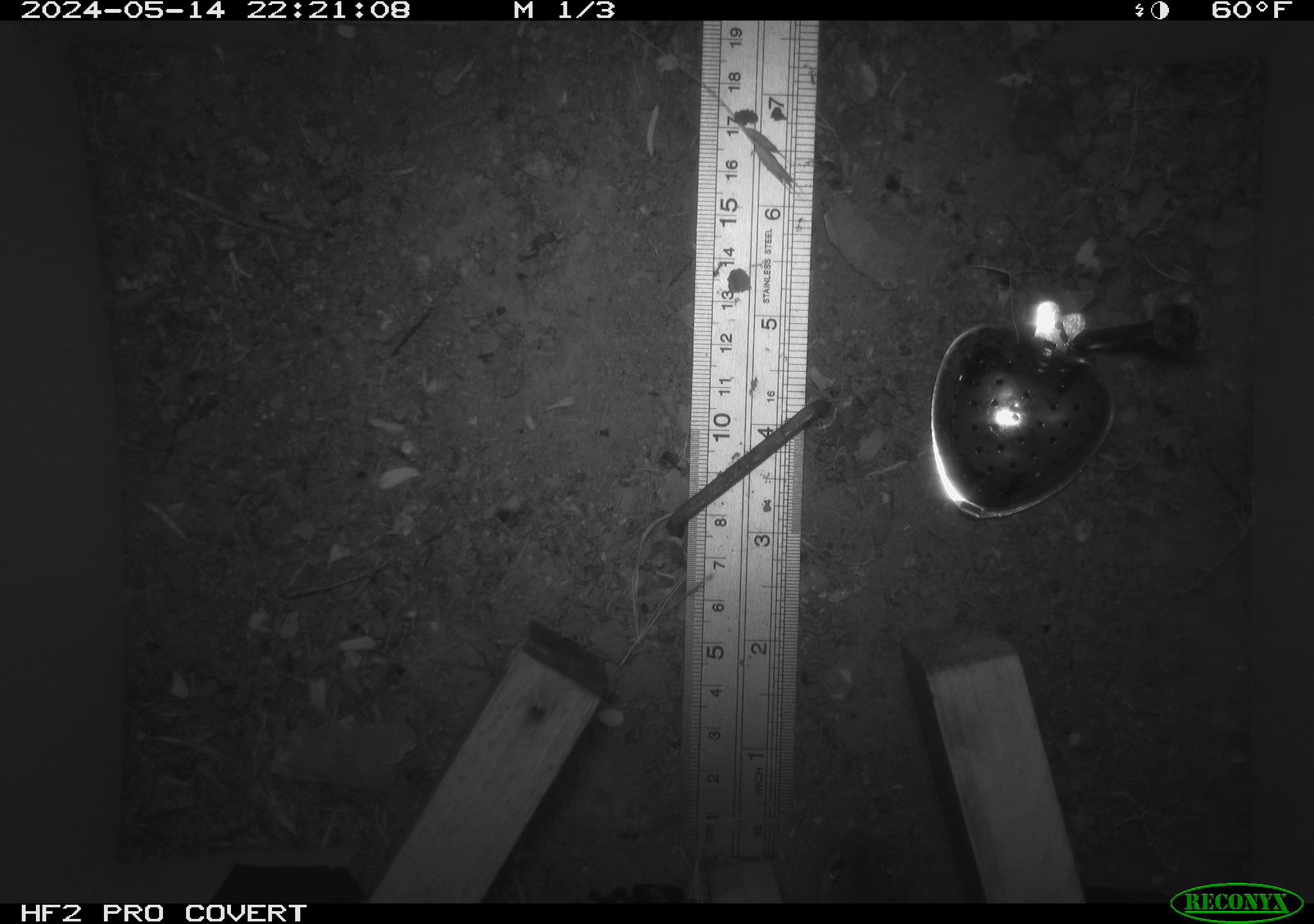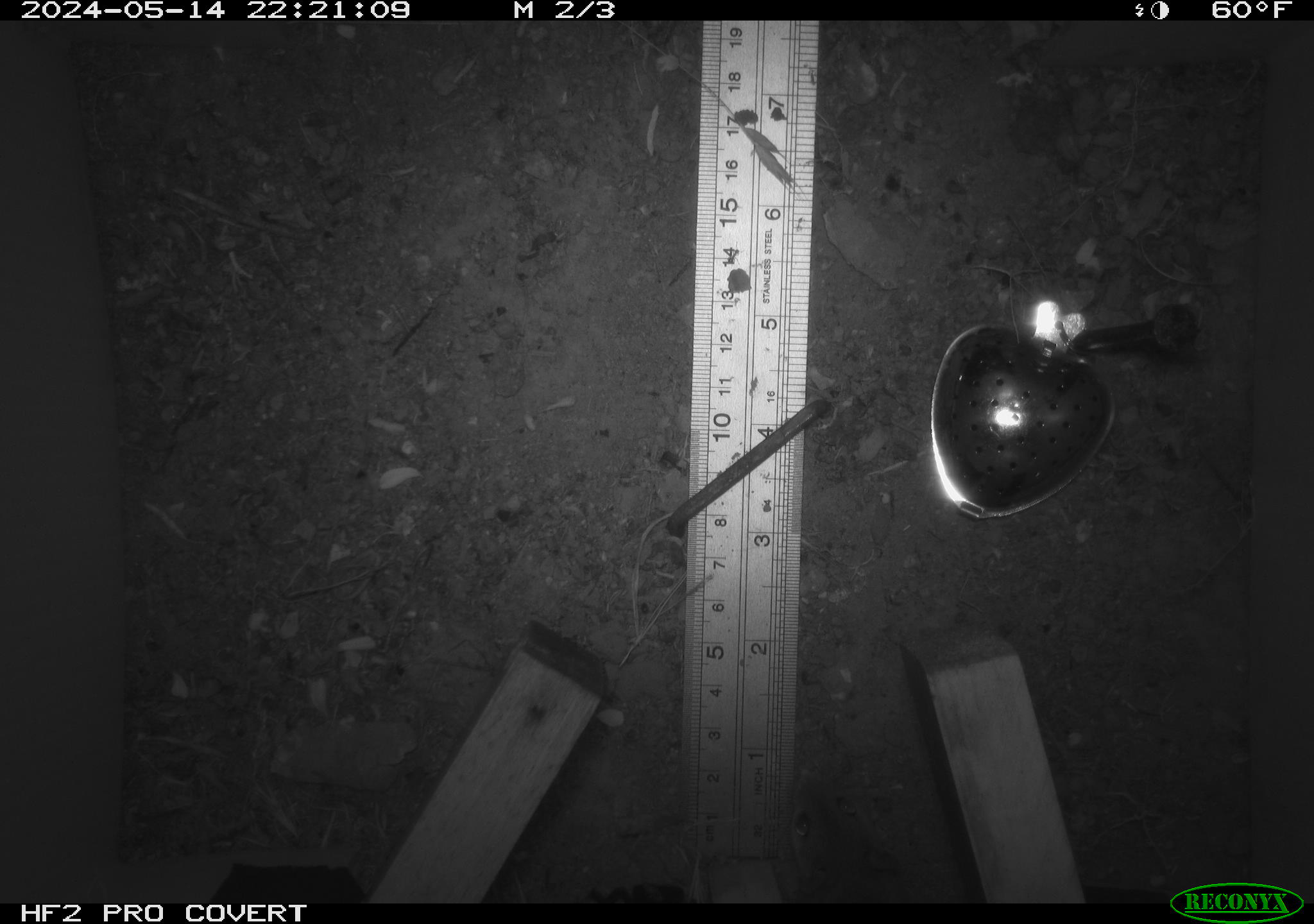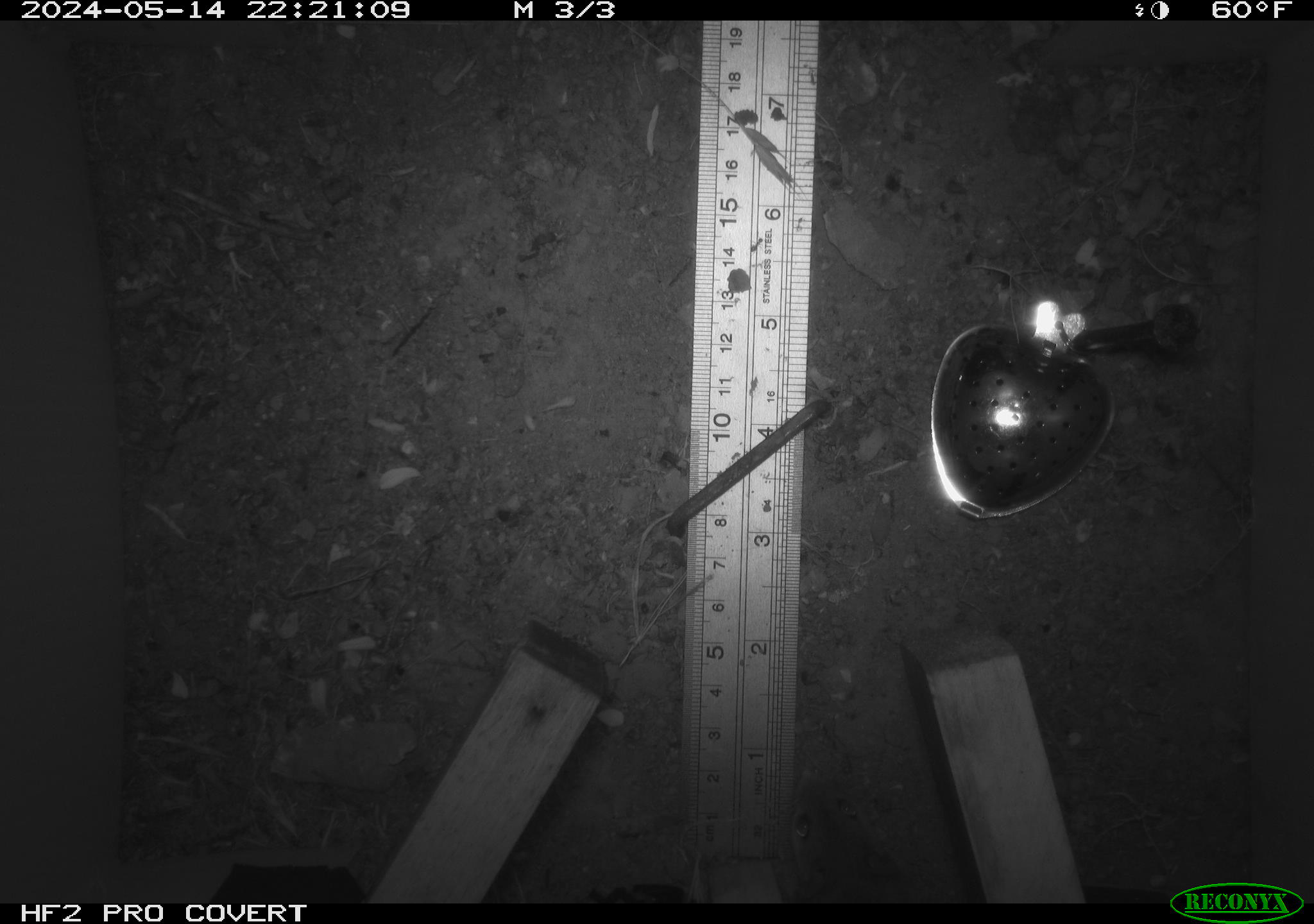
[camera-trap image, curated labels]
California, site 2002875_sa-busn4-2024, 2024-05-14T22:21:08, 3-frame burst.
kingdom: Animalia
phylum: Chordata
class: Mammalia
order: Rodentia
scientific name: Rodentia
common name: rodent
Rodent (Rodentia).